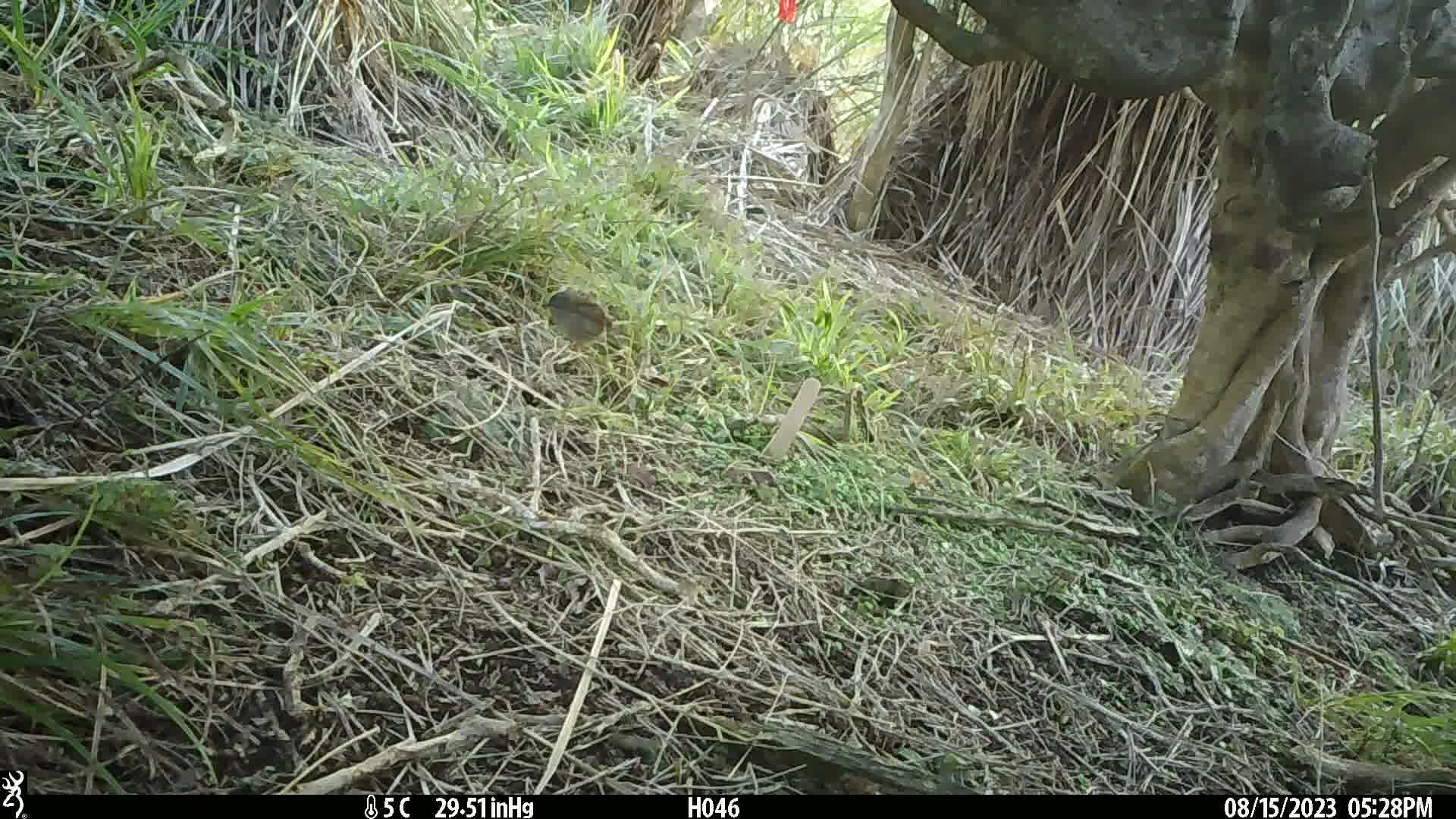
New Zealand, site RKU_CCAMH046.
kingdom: Animalia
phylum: Chordata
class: Aves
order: Passeriformes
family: Prunellidae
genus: Prunella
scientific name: Prunella modularis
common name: dunnock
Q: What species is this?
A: Dunnock (Prunella modularis).